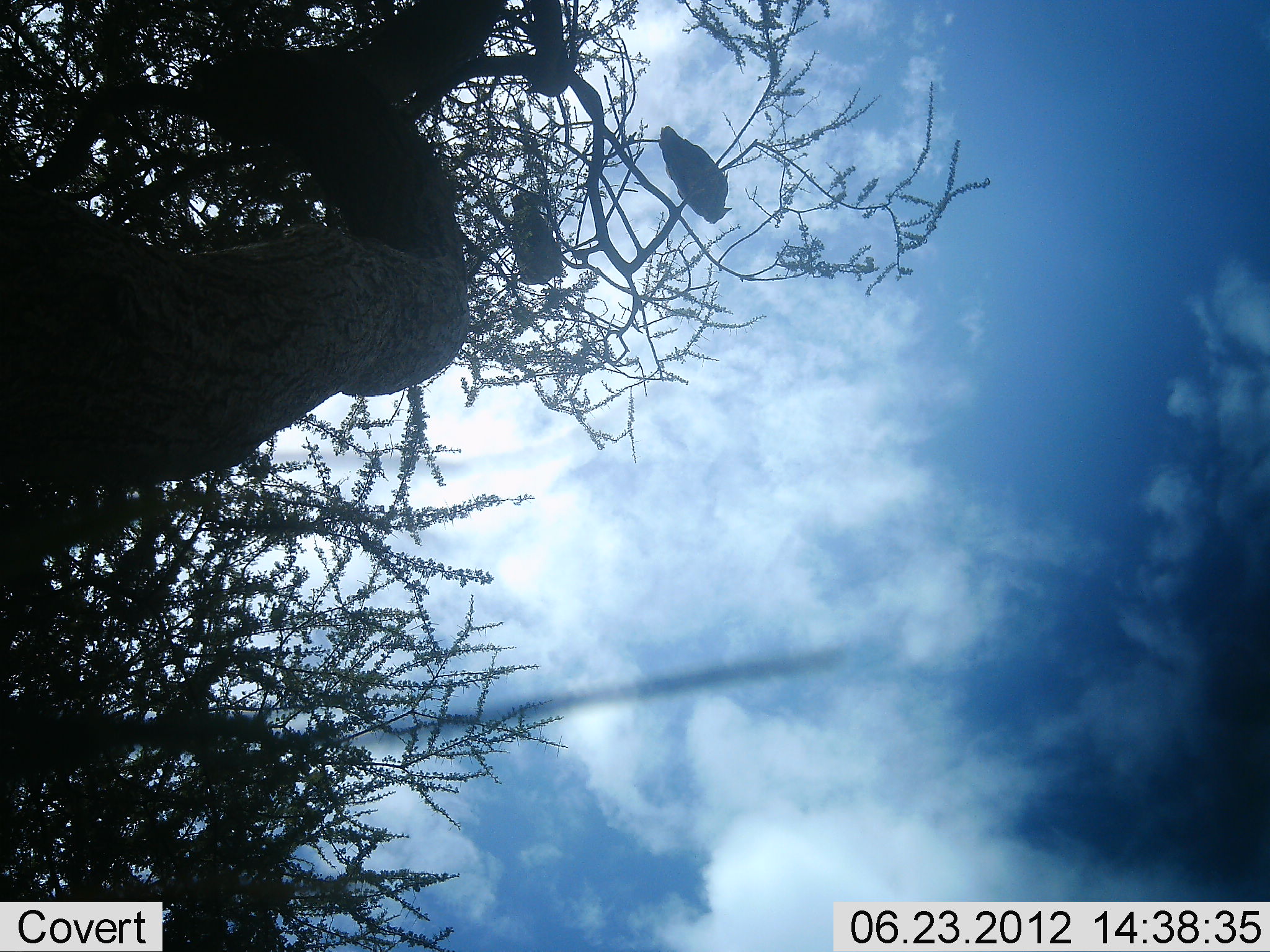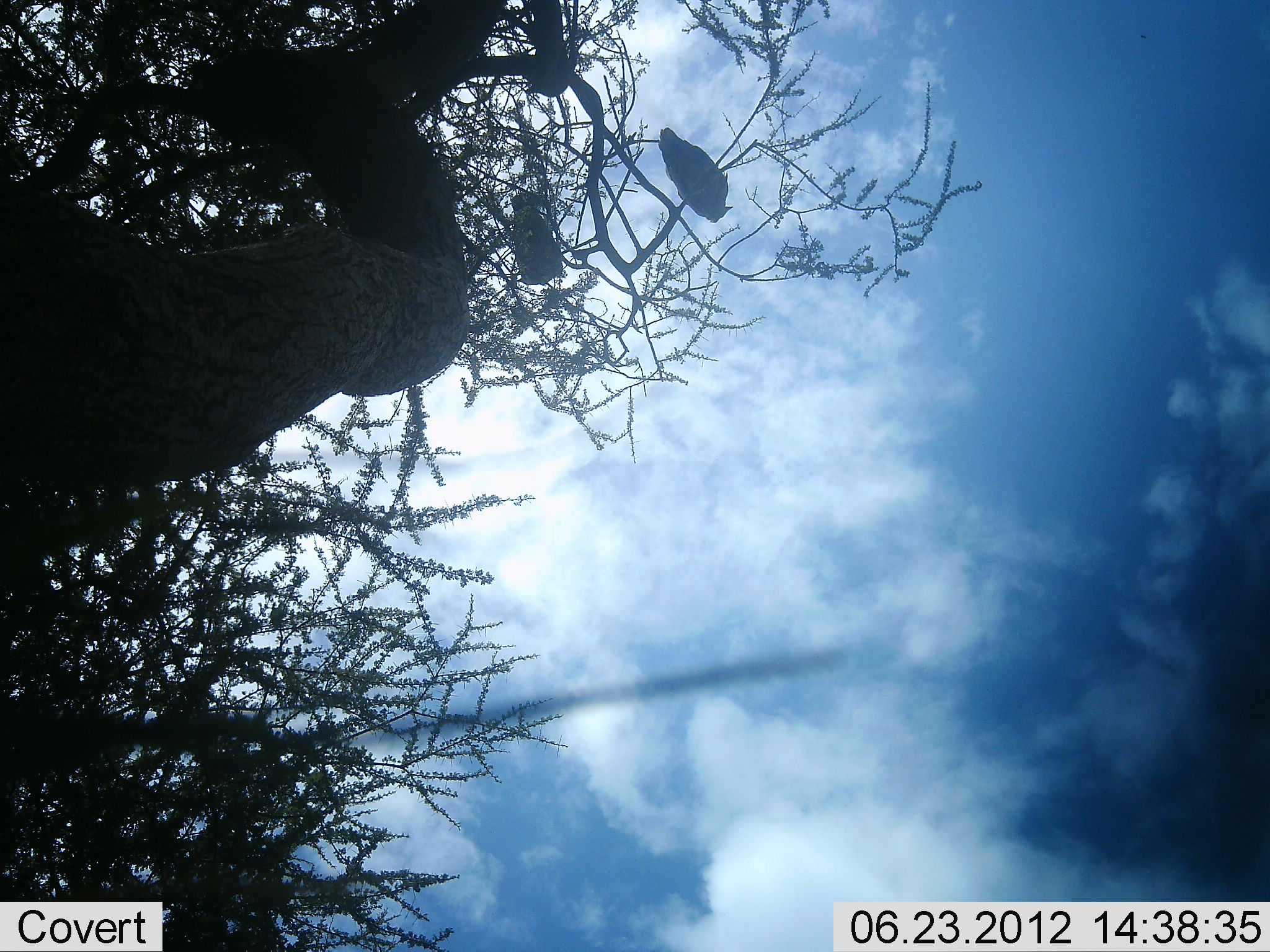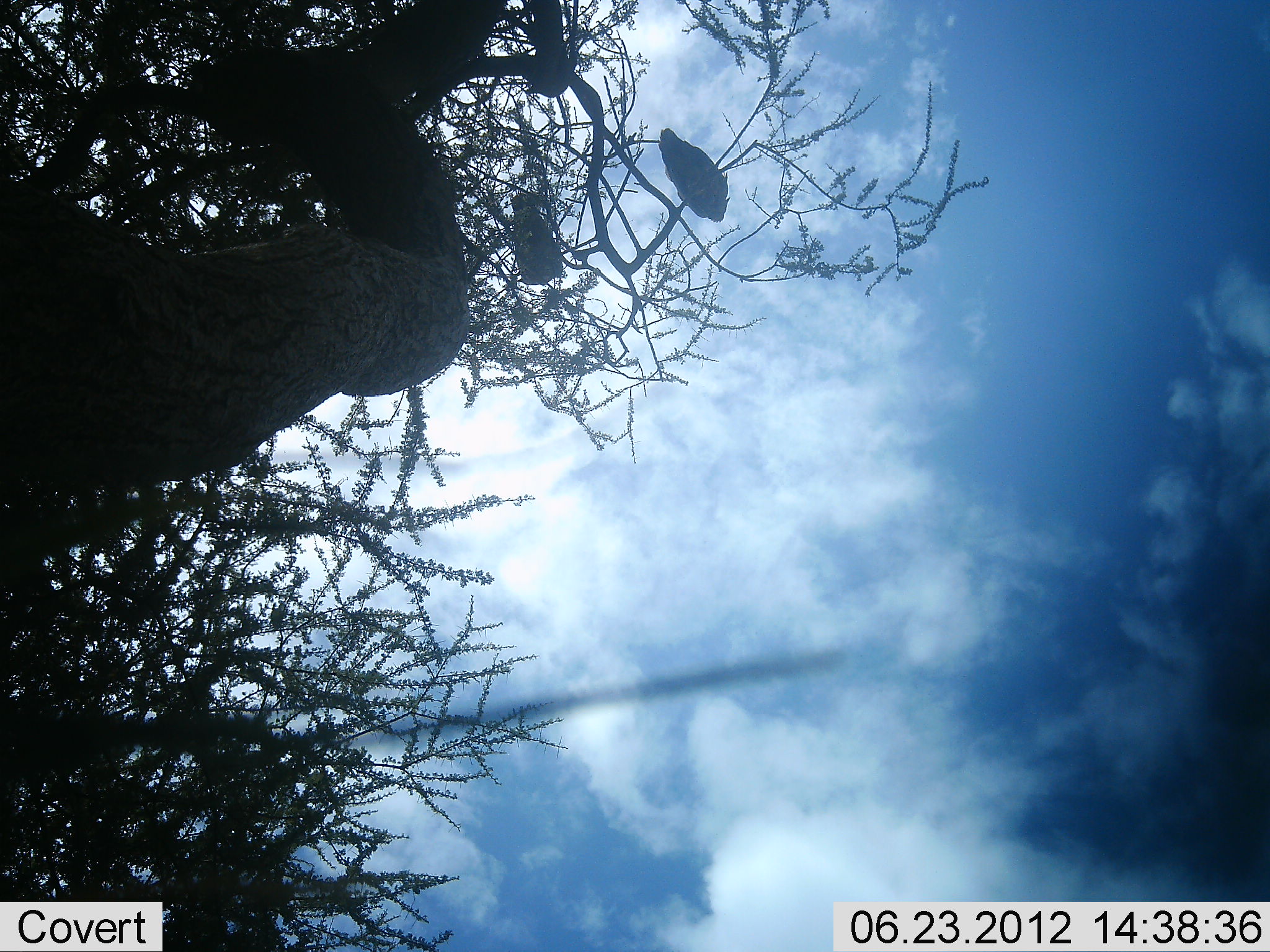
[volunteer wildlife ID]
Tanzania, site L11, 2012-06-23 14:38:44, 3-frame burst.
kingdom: Animalia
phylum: Chordata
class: Aves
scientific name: Aves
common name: bird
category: otherbird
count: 2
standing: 20%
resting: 80%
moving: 0%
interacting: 0%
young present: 0%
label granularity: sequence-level